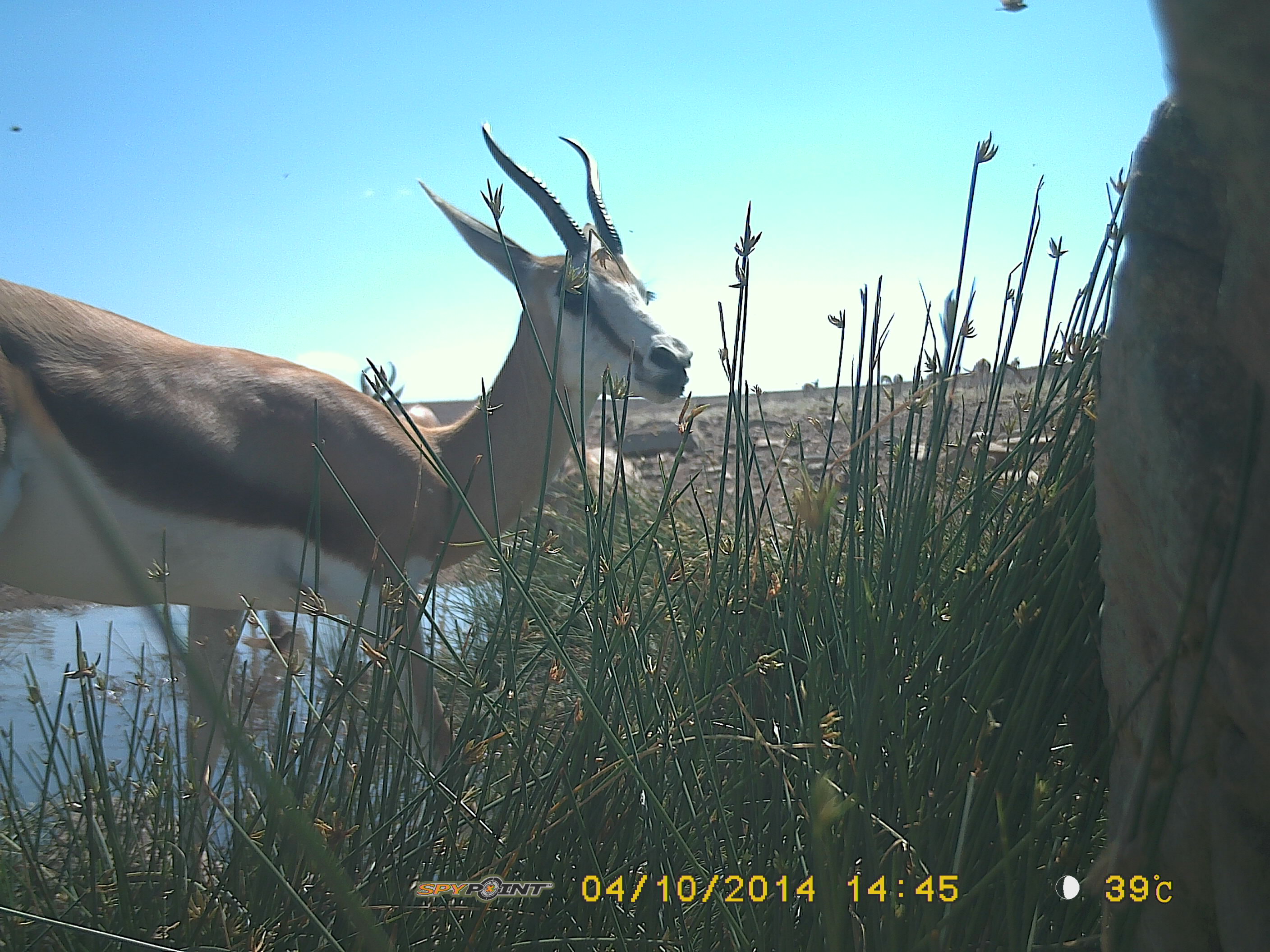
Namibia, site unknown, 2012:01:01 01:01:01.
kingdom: Animalia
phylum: Chordata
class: Mammalia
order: Artiodactyla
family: Bovidae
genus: Antidorcas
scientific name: Antidorcas marsupialis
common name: springbok